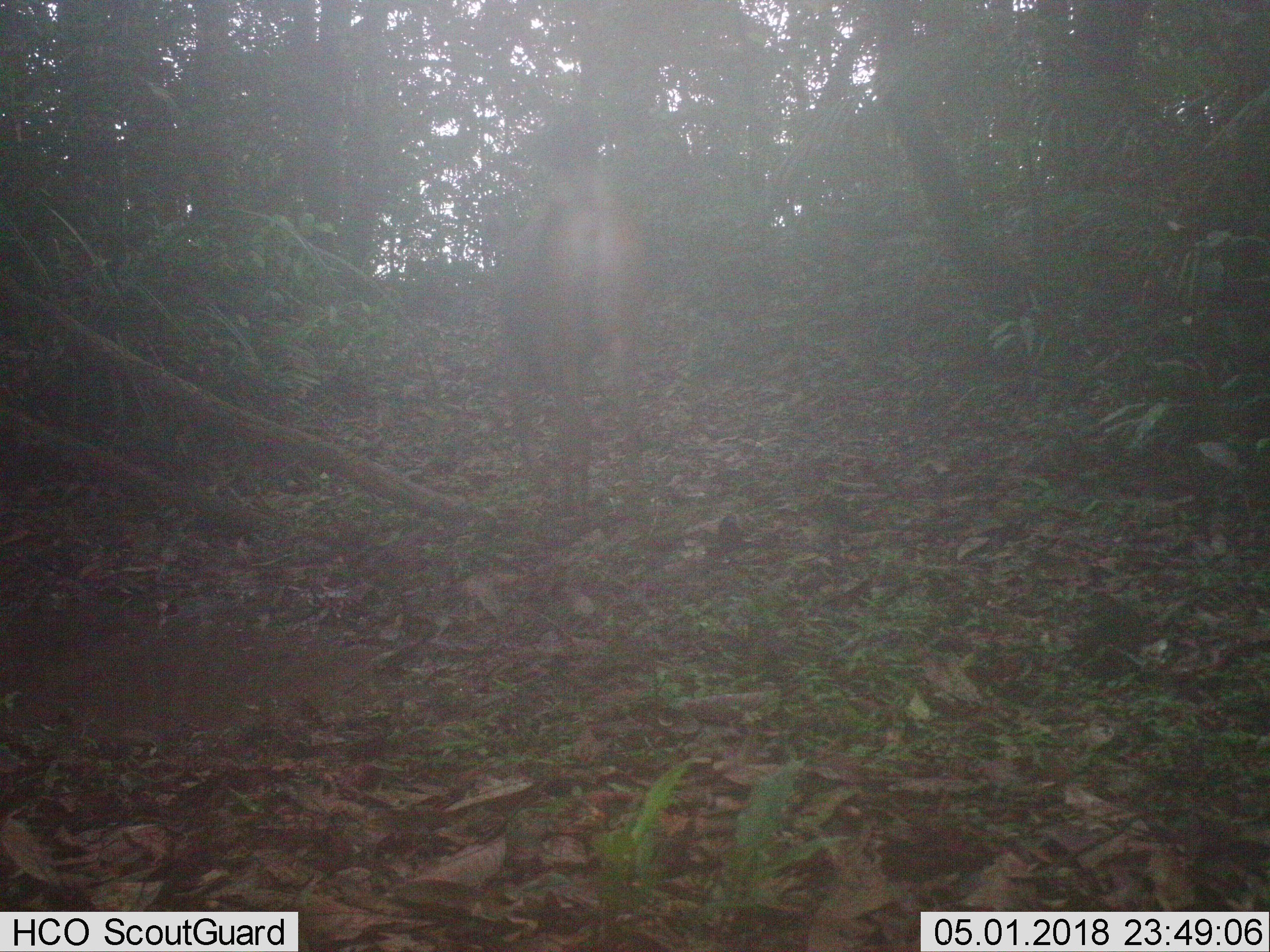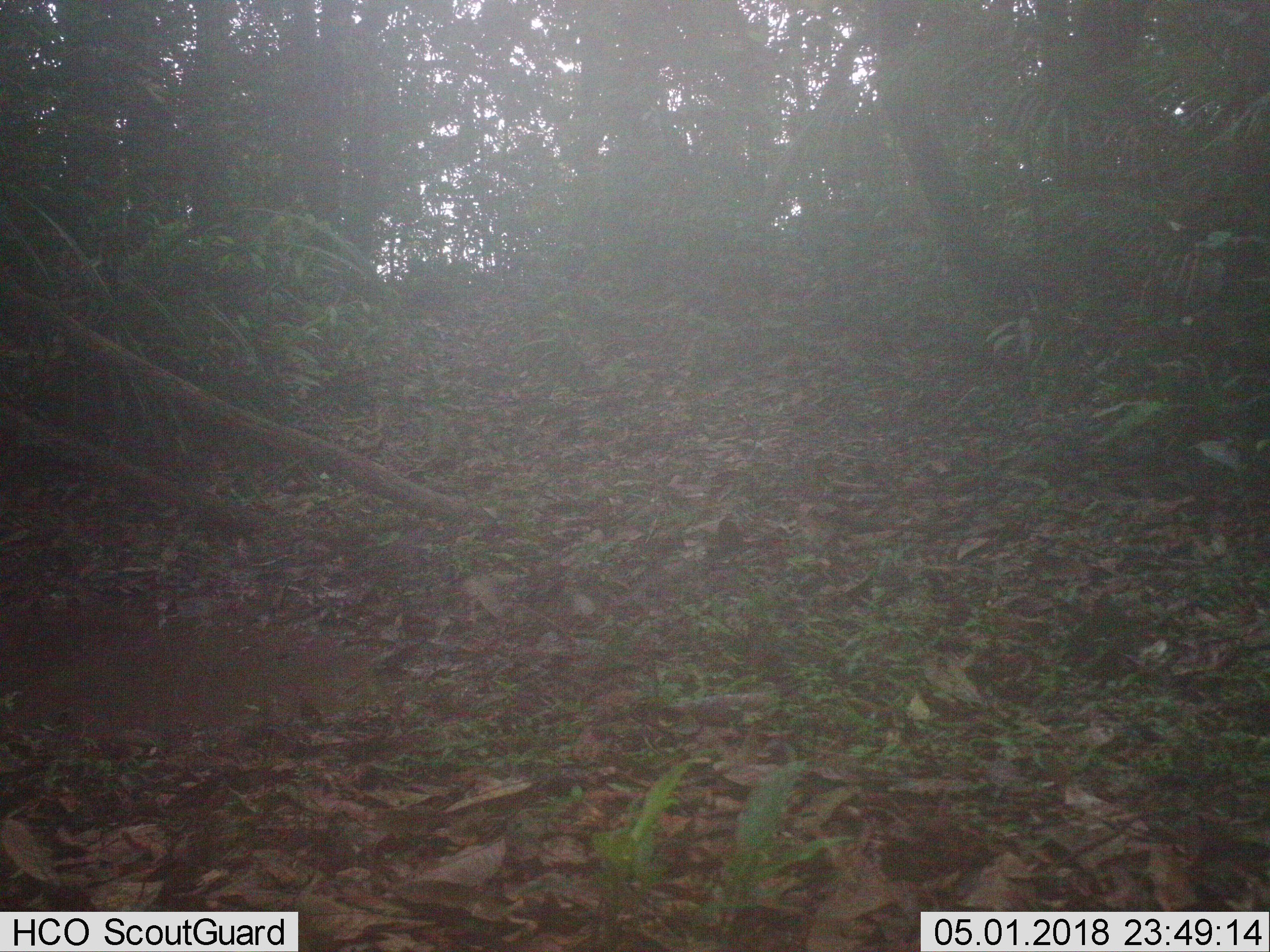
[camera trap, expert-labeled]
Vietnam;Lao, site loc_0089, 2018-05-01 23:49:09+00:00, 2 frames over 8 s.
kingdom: Animalia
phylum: Chordata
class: Mammalia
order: Artiodactyla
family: Cervidae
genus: Rusa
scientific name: Rusa unicolor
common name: sambar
Sambar (Rusa unicolor). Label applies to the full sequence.